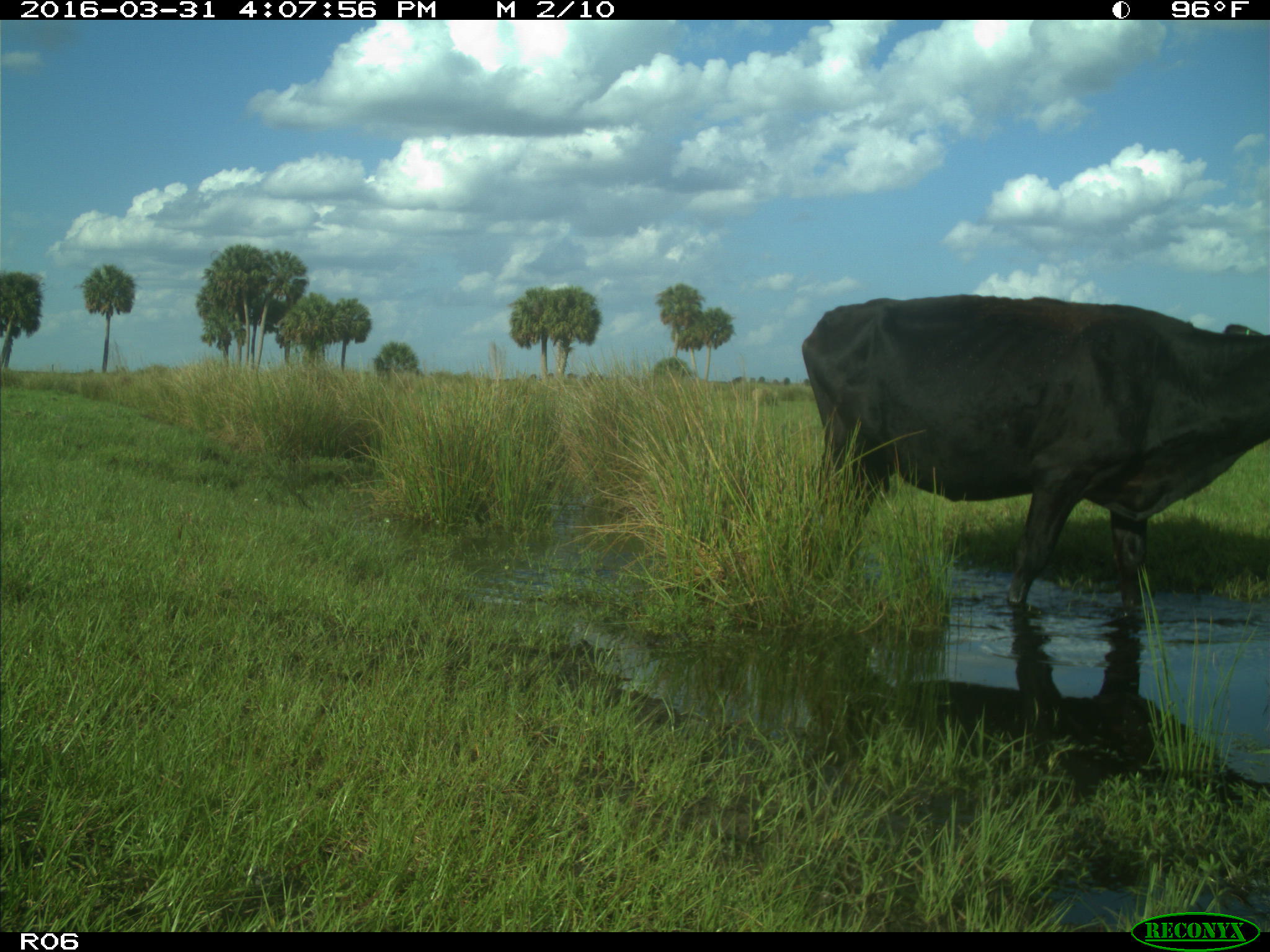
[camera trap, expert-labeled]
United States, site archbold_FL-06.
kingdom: Animalia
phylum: Chordata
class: Mammalia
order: Artiodactyla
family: Bovidae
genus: Bos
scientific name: Bos taurus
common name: domestic cow